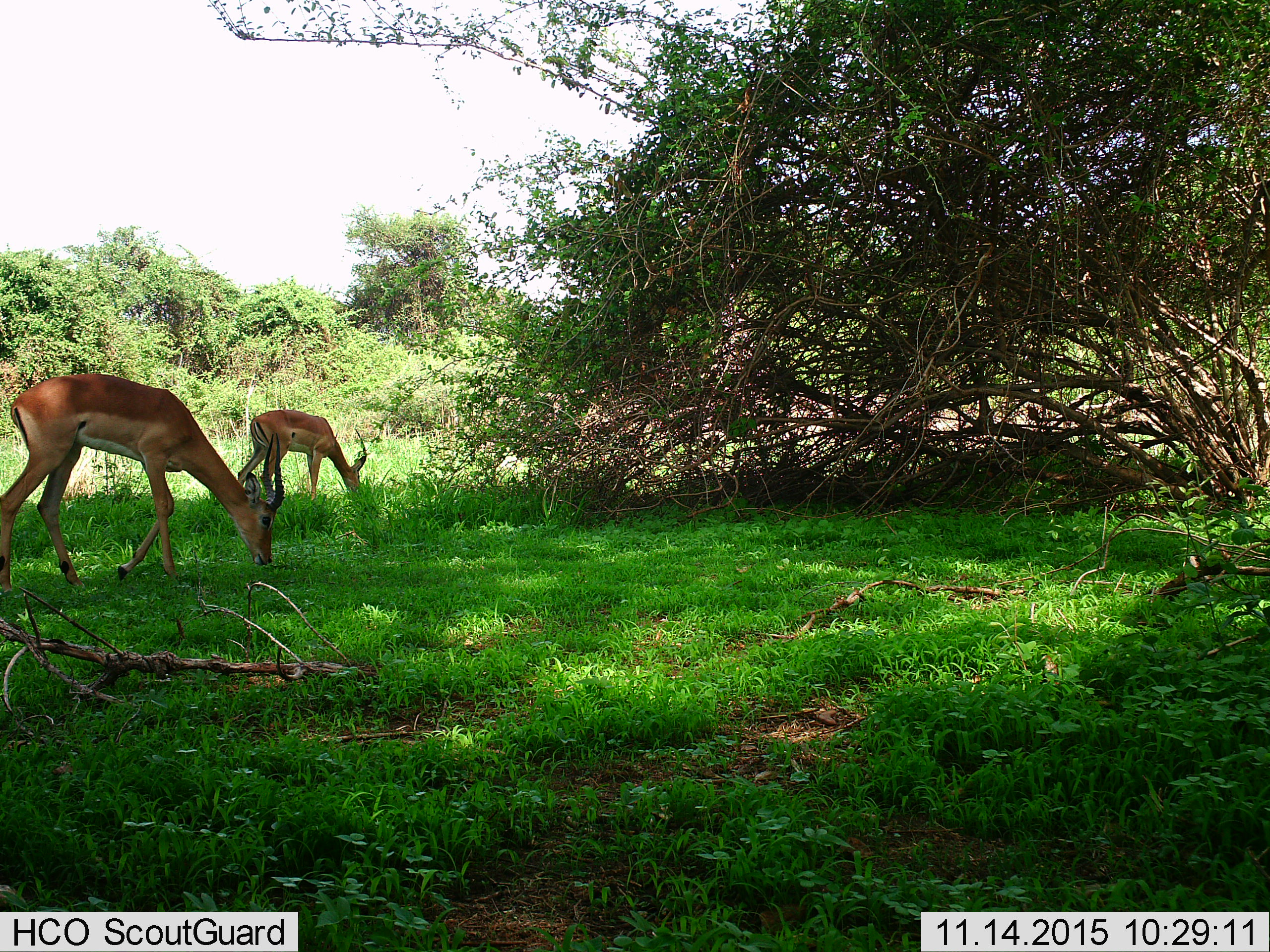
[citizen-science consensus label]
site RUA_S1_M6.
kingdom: Animalia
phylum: Chordata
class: Mammalia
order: Artiodactyla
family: Bovidae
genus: Aepyceros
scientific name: Aepyceros melampus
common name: impala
Impala (Aepyceros melampus), count 2. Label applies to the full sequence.